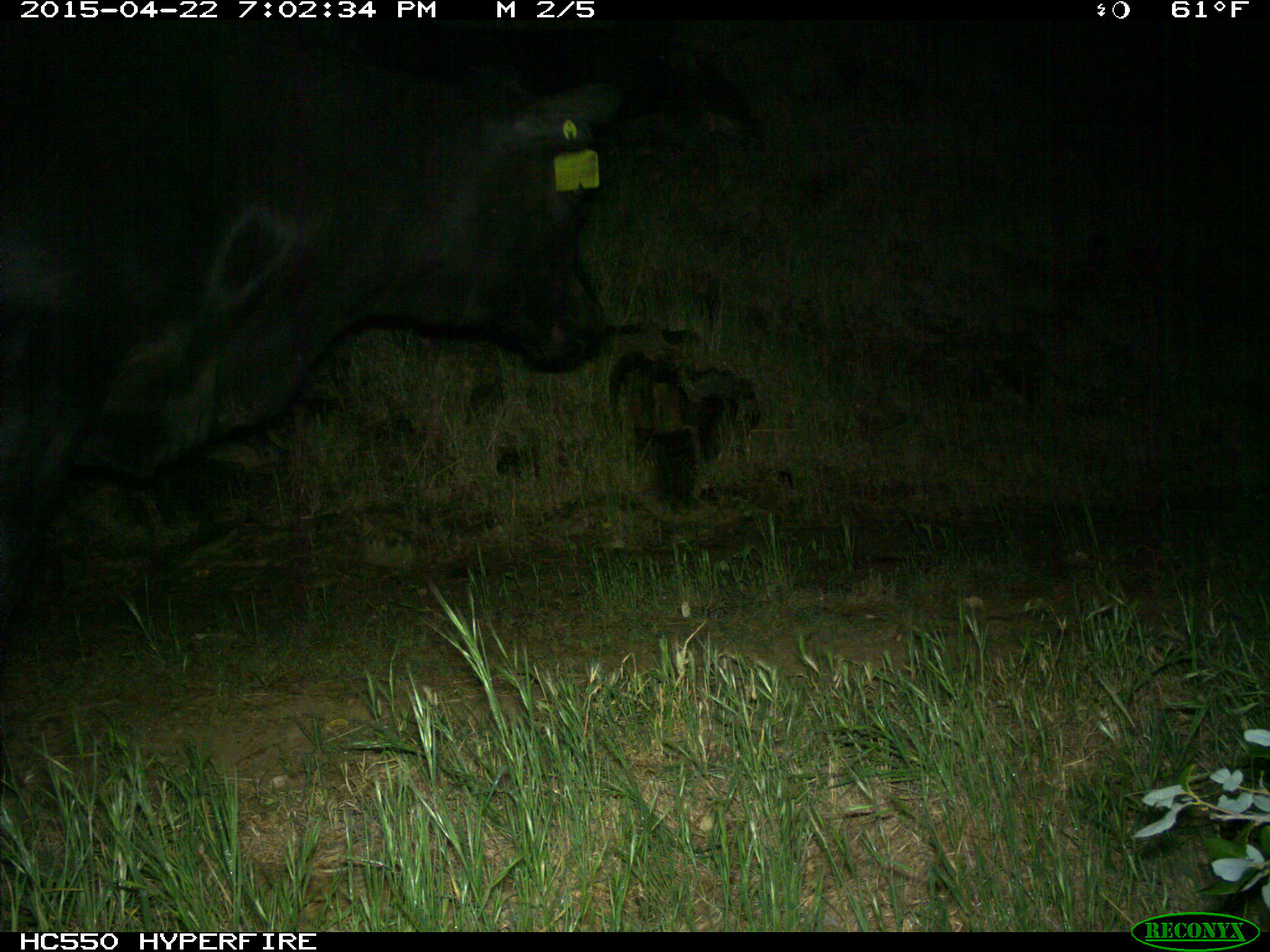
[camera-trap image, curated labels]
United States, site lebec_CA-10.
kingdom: Animalia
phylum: Chordata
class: Mammalia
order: Artiodactyla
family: Bovidae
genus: Bos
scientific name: Bos taurus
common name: domestic cow